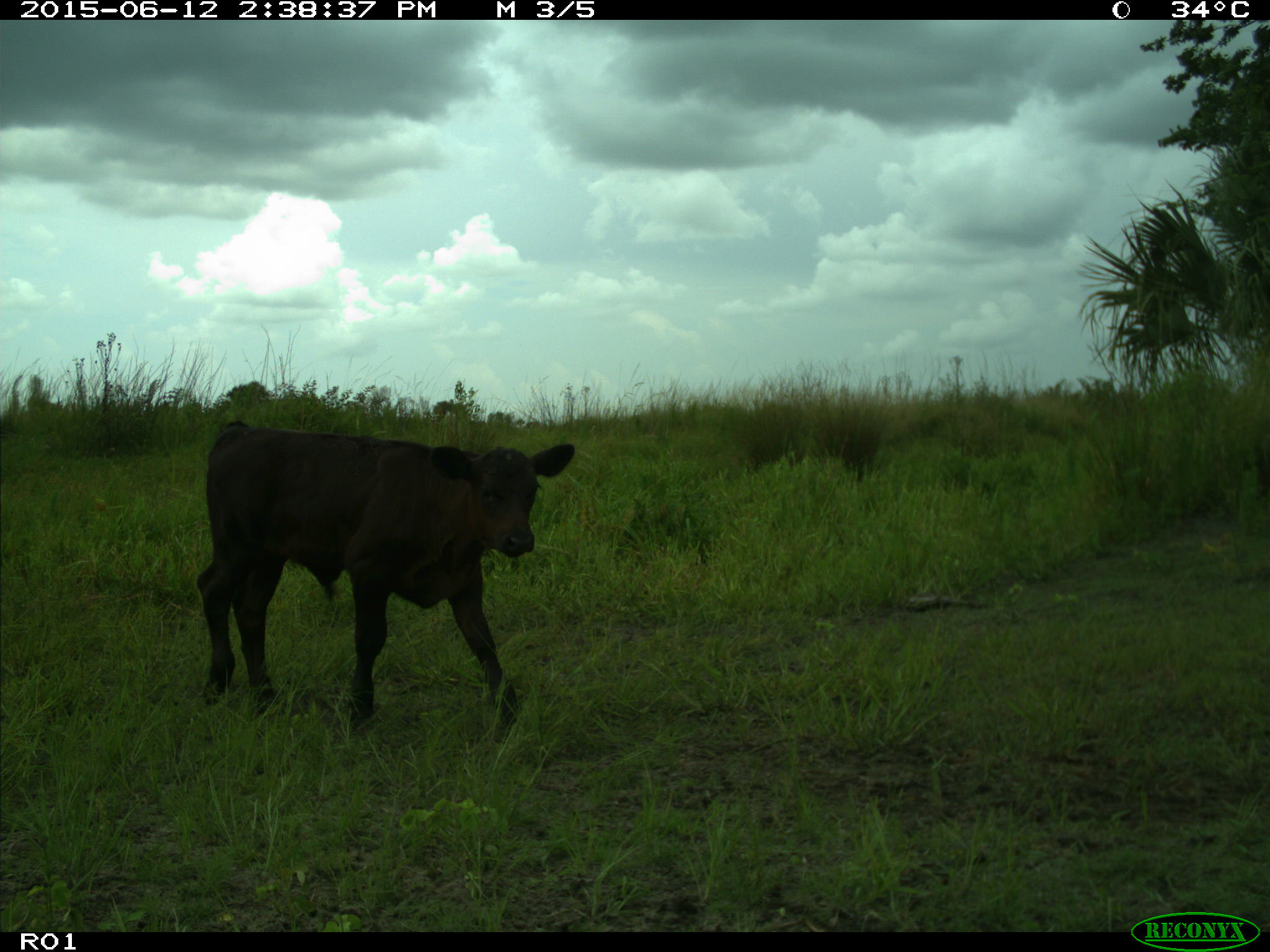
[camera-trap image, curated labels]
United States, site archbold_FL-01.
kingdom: Animalia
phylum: Chordata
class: Mammalia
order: Artiodactyla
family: Bovidae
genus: Bos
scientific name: Bos taurus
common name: domestic cow